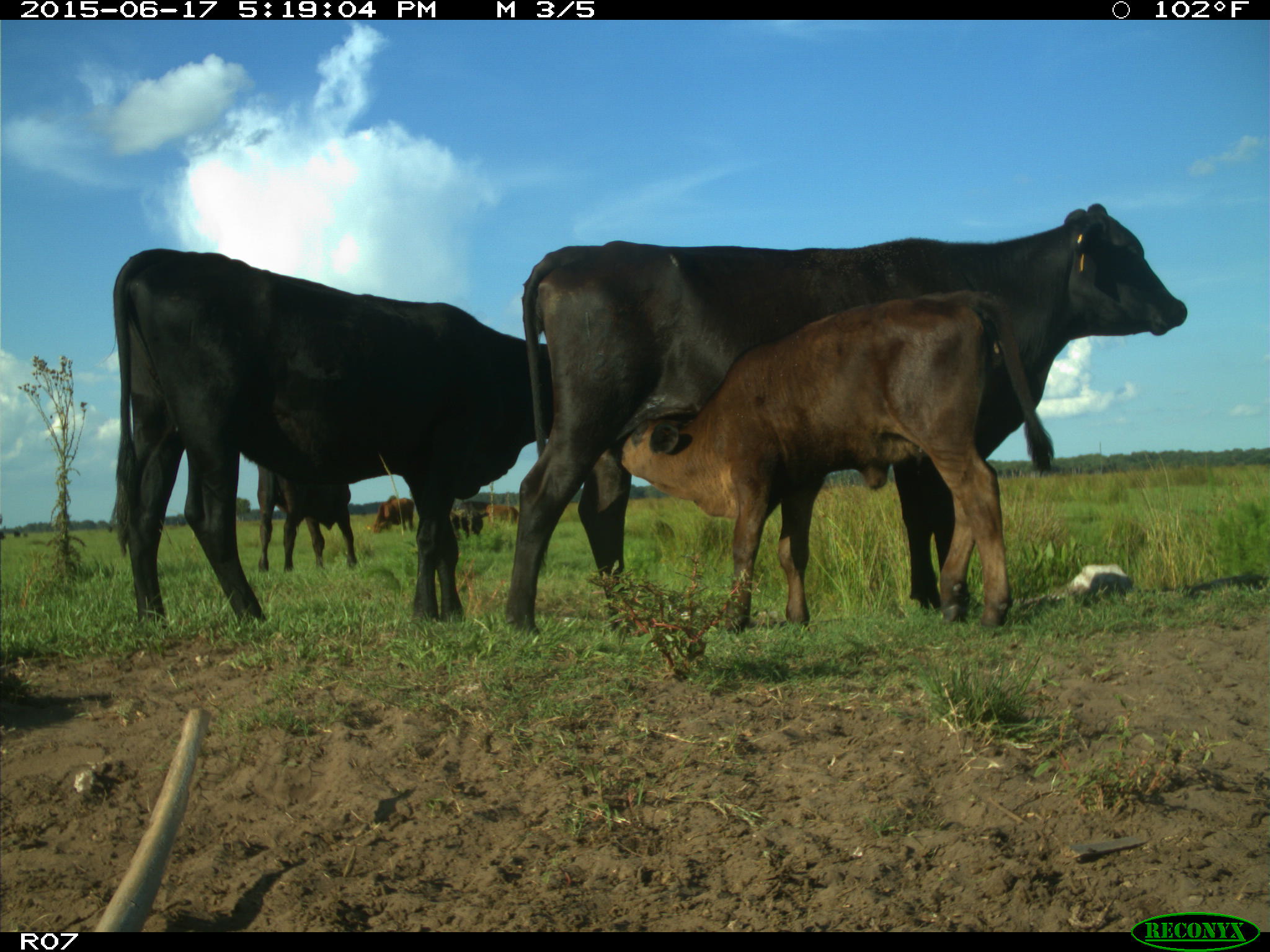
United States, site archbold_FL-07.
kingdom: Animalia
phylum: Chordata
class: Mammalia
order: Artiodactyla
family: Bovidae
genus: Bos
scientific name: Bos taurus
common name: domestic cow